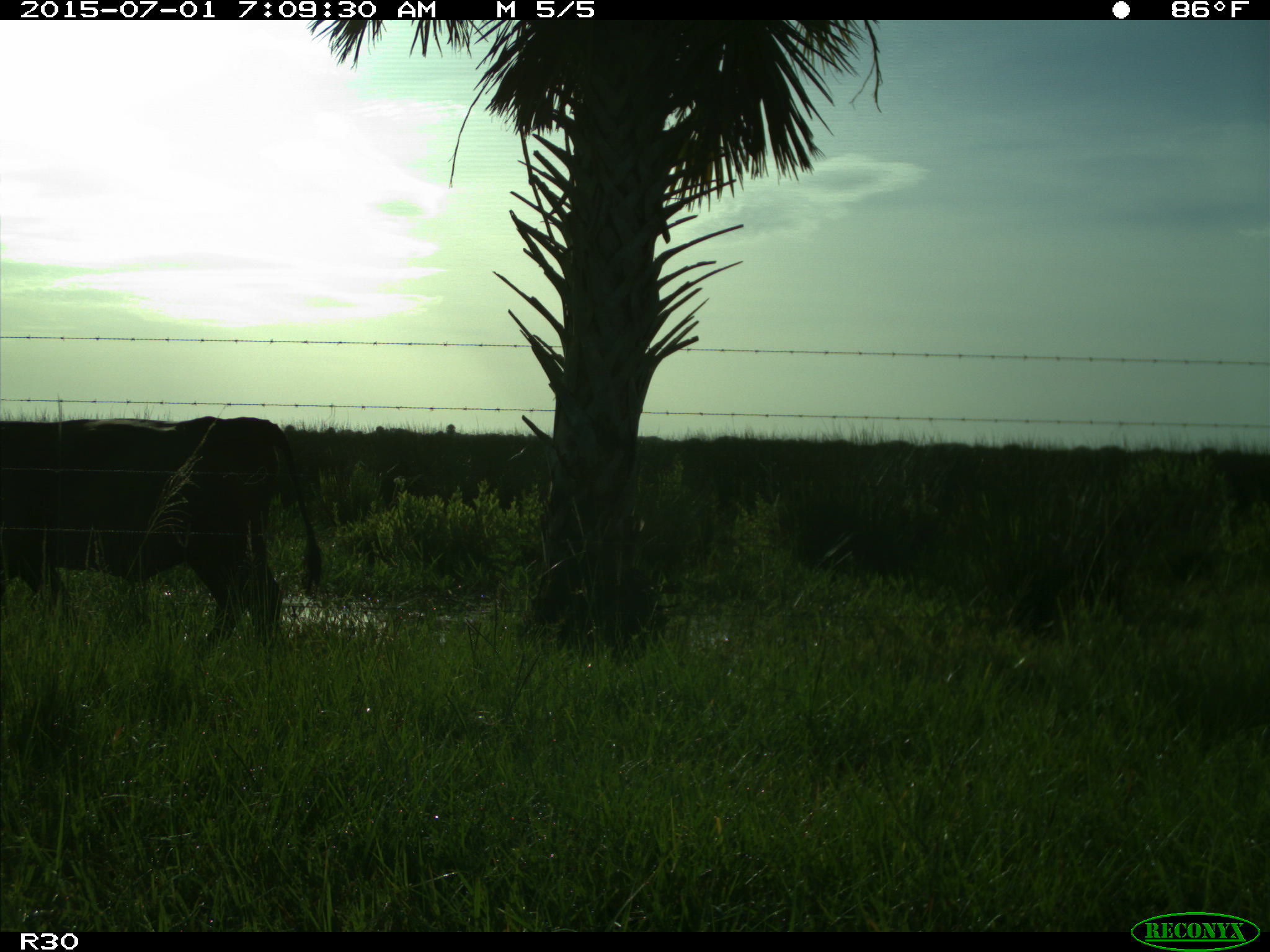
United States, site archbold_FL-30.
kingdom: Animalia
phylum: Chordata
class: Mammalia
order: Artiodactyla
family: Bovidae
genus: Bos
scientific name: Bos taurus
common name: domestic cow